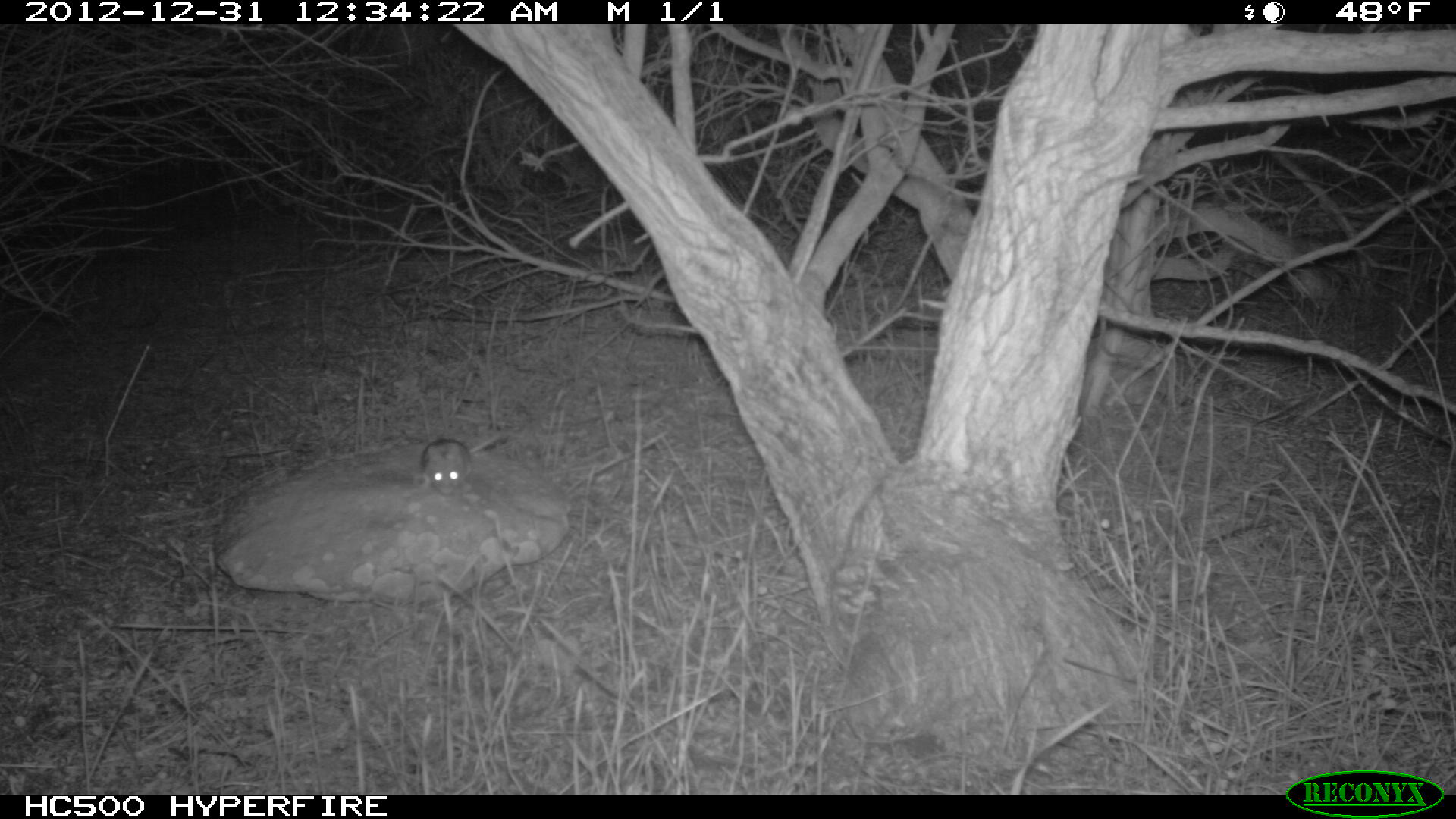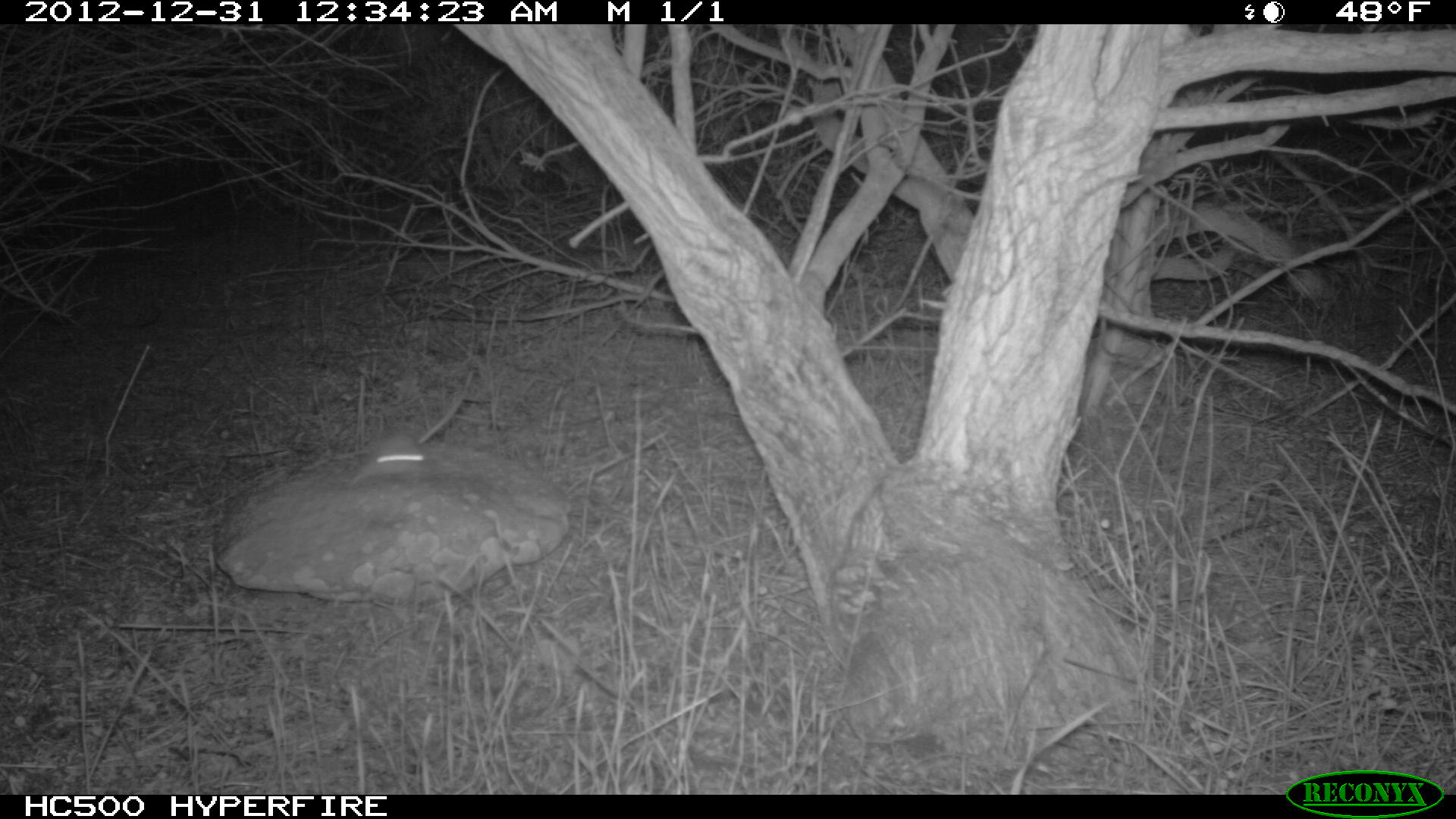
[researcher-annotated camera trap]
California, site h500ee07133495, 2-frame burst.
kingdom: Animalia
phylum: Chordata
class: Mammalia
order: Rodentia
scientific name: Rodentia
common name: rodent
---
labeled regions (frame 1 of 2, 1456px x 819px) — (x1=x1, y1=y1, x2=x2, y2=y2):
rodent: (x1=419, y1=432, x2=503, y2=495)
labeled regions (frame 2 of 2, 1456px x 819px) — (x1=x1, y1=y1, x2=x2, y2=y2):
rodent: (x1=340, y1=396, x2=463, y2=489)